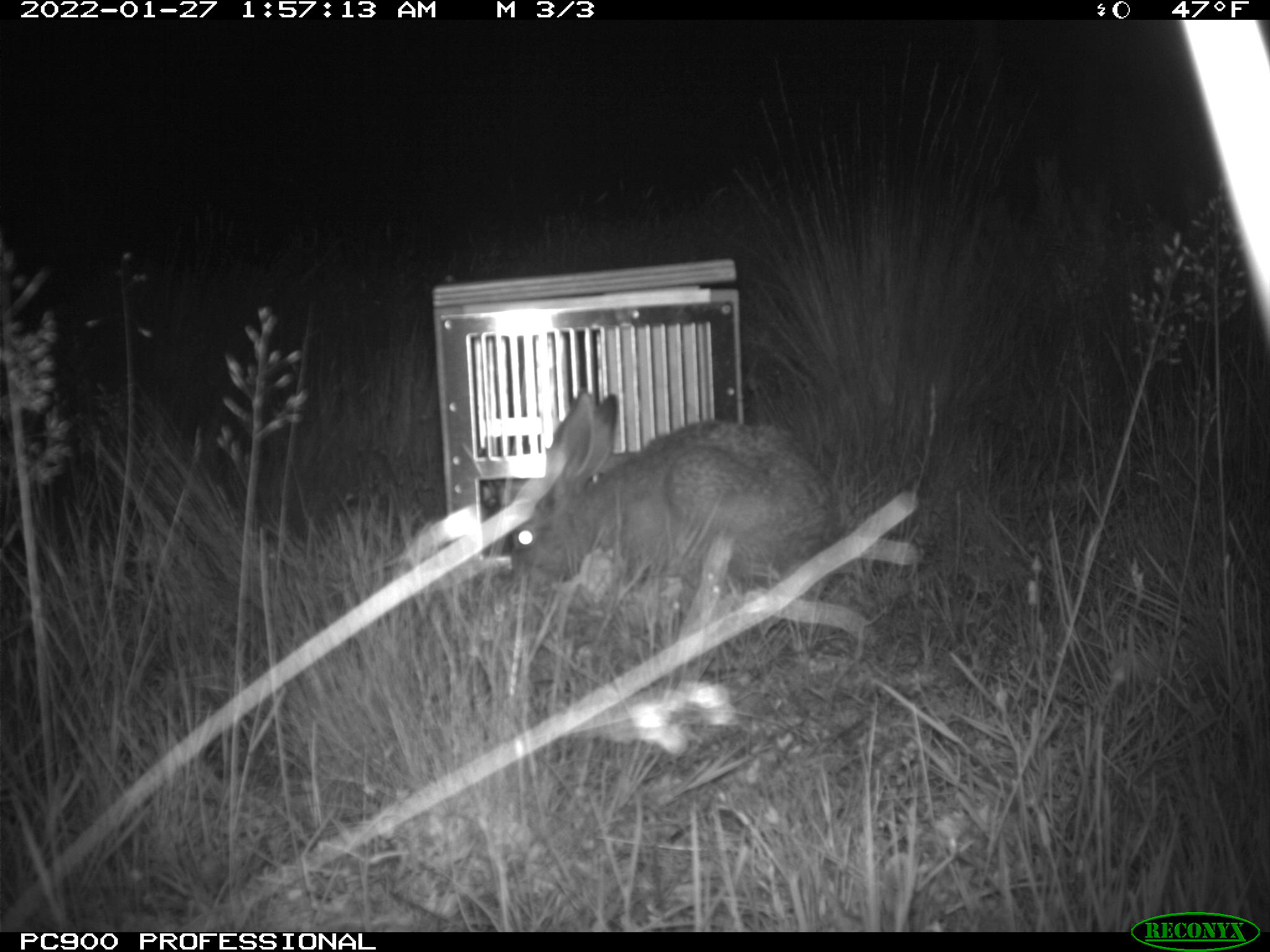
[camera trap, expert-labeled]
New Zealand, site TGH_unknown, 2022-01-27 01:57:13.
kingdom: Animalia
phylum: Chordata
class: Mammalia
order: Lagomorpha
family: Leporidae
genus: Lepus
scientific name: Lepus europaeus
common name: brown hare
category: hare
Hare (brown hare) (Lepus europaeus).